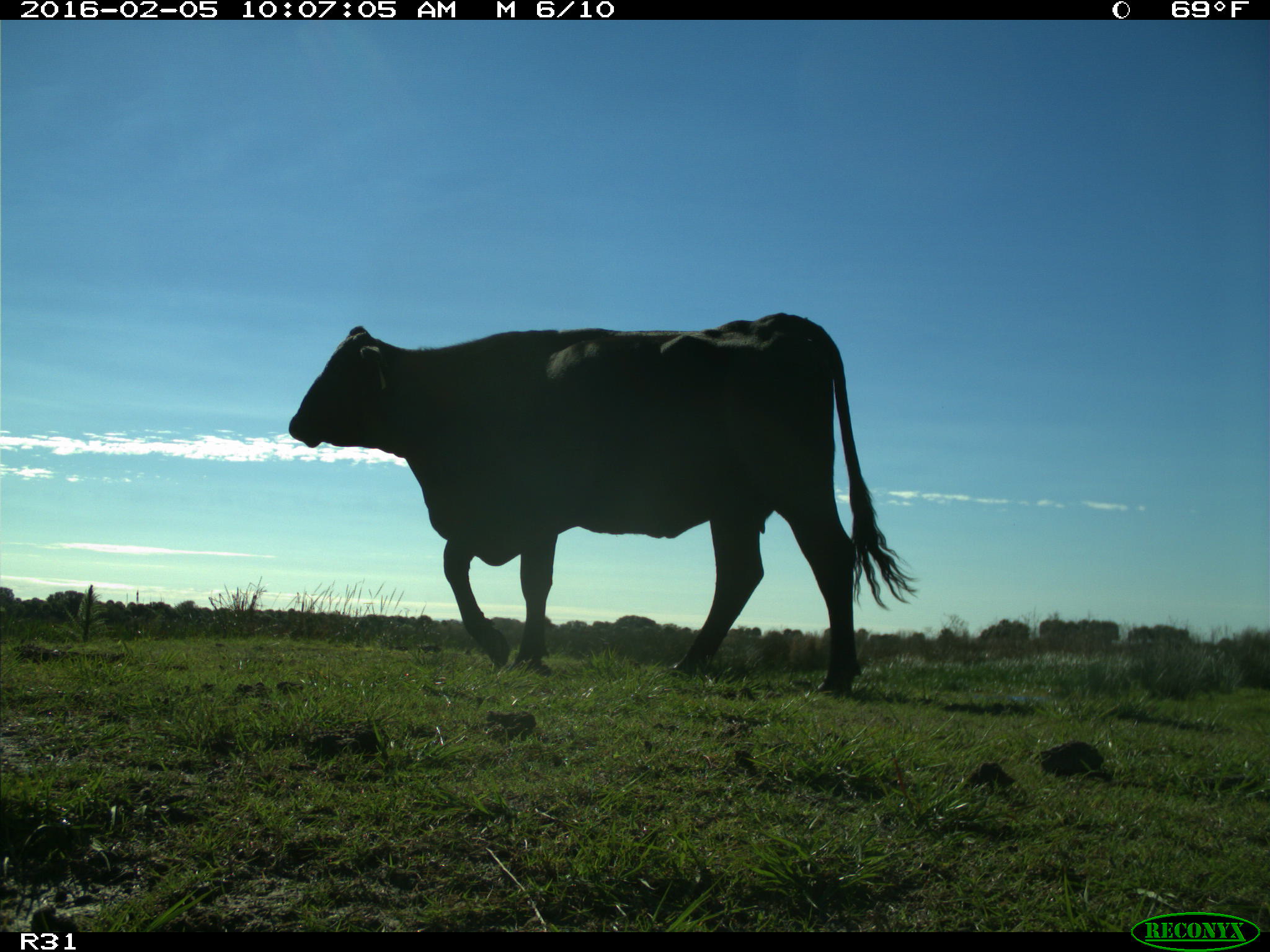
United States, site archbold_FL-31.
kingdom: Animalia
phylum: Chordata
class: Mammalia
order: Artiodactyla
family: Bovidae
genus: Bos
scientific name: Bos taurus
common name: domestic cow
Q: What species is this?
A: Bos taurus (domestic cow).